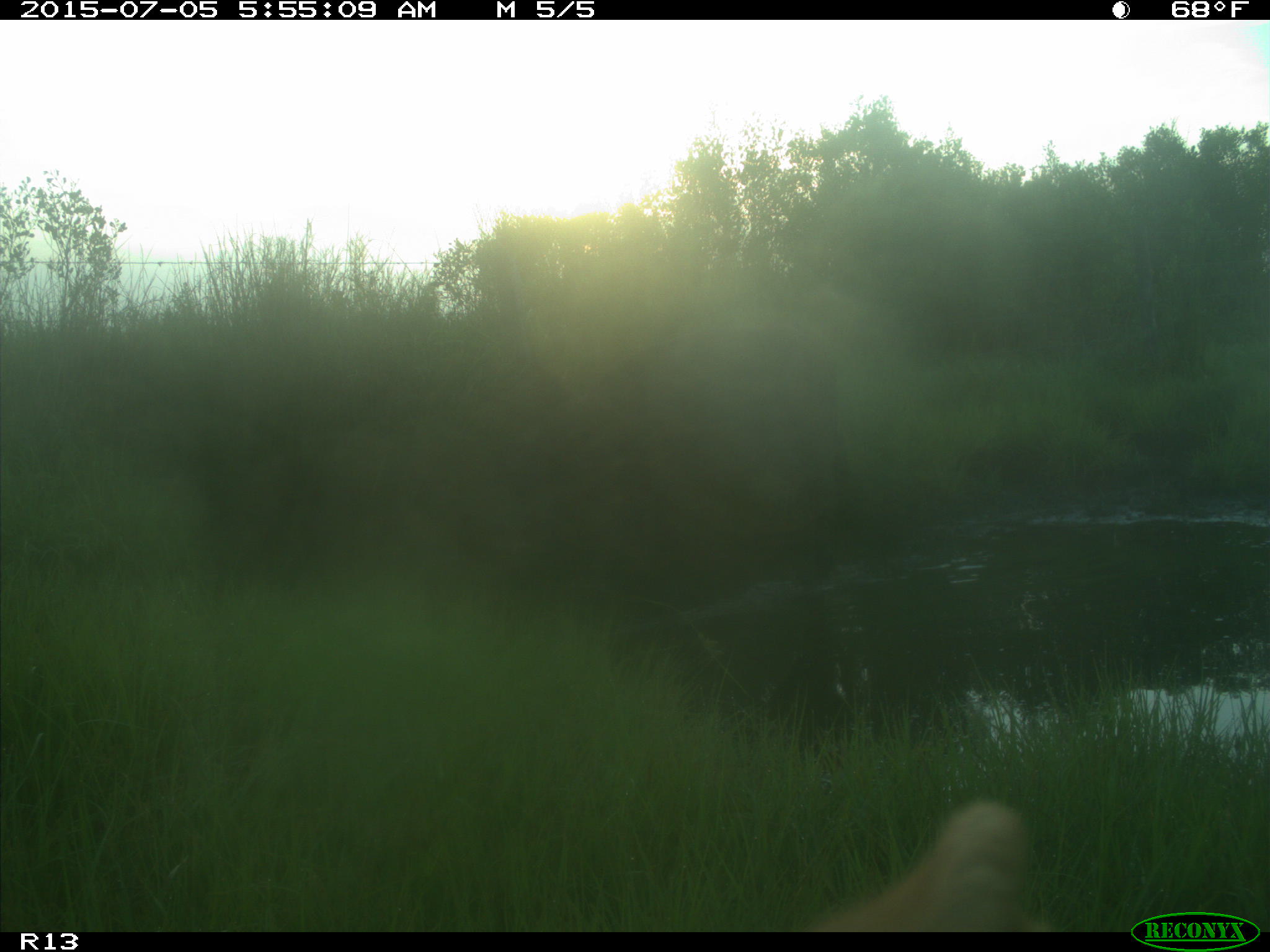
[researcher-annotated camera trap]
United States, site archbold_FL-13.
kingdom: Animalia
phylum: Chordata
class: Mammalia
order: Artiodactyla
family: Bovidae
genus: Bos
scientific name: Bos taurus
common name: domestic cow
Bos taurus (domestic cow).